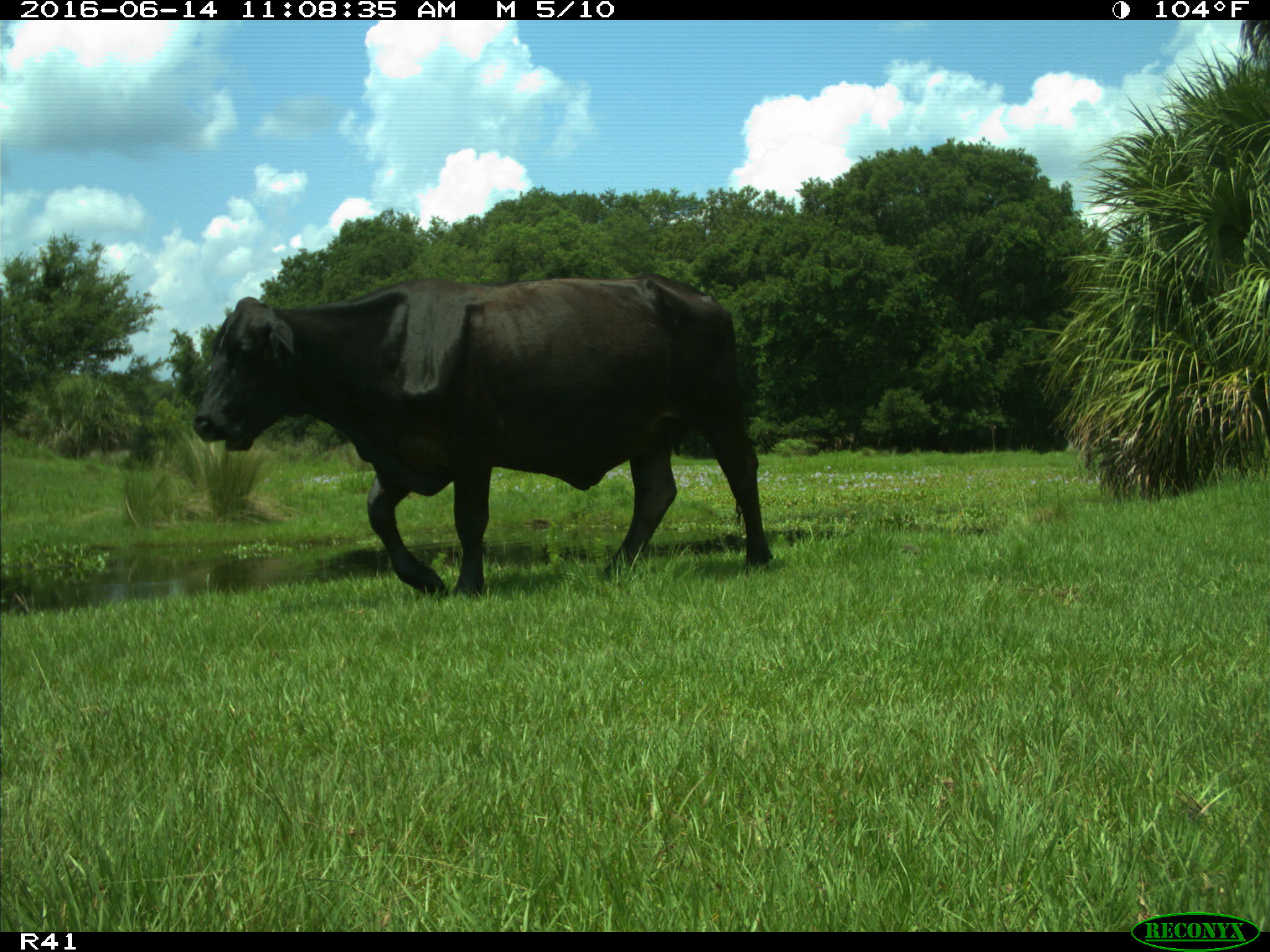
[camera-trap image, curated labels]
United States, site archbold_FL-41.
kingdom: Animalia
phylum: Chordata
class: Mammalia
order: Artiodactyla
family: Bovidae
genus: Bos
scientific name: Bos taurus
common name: domestic cow